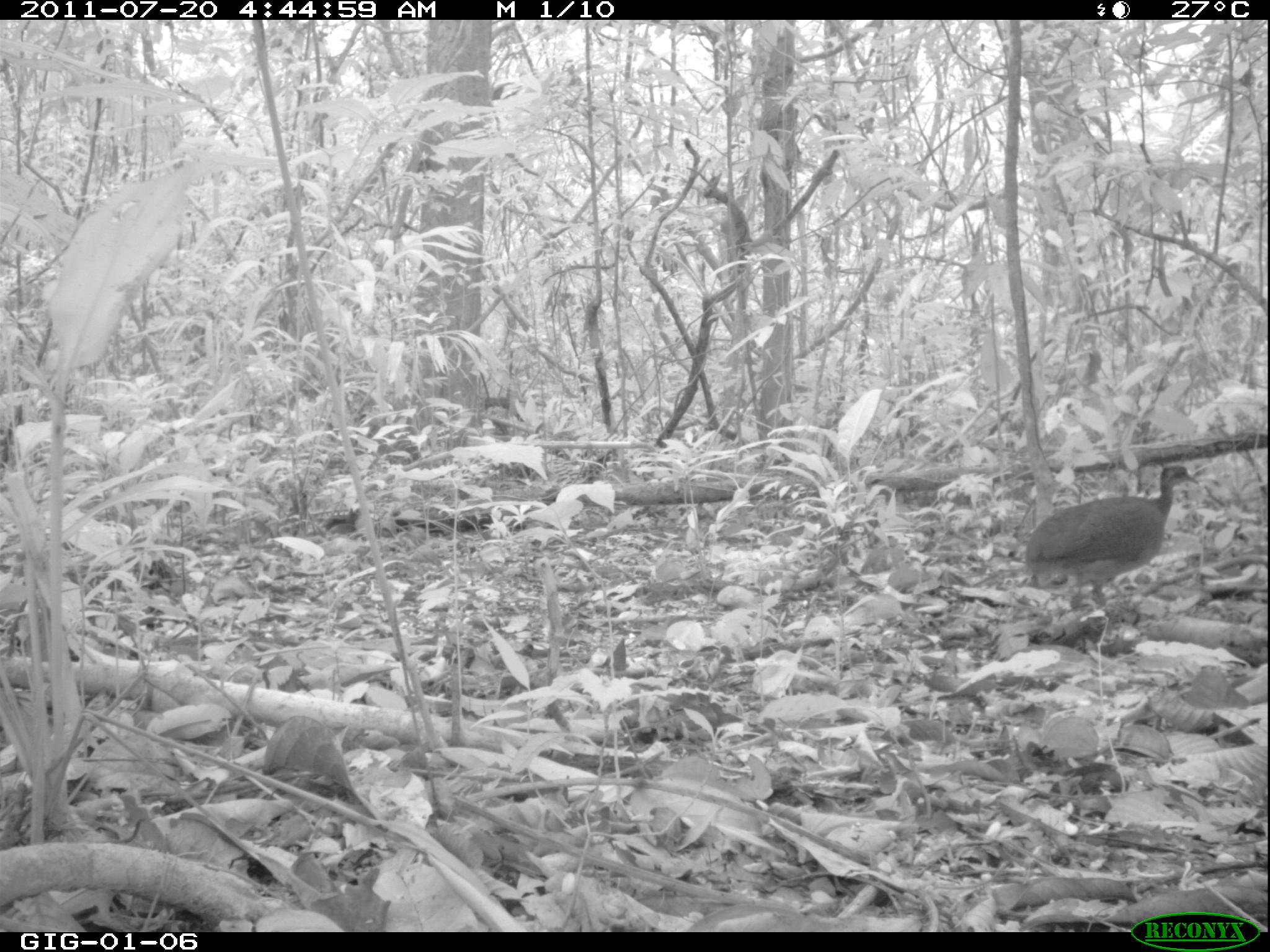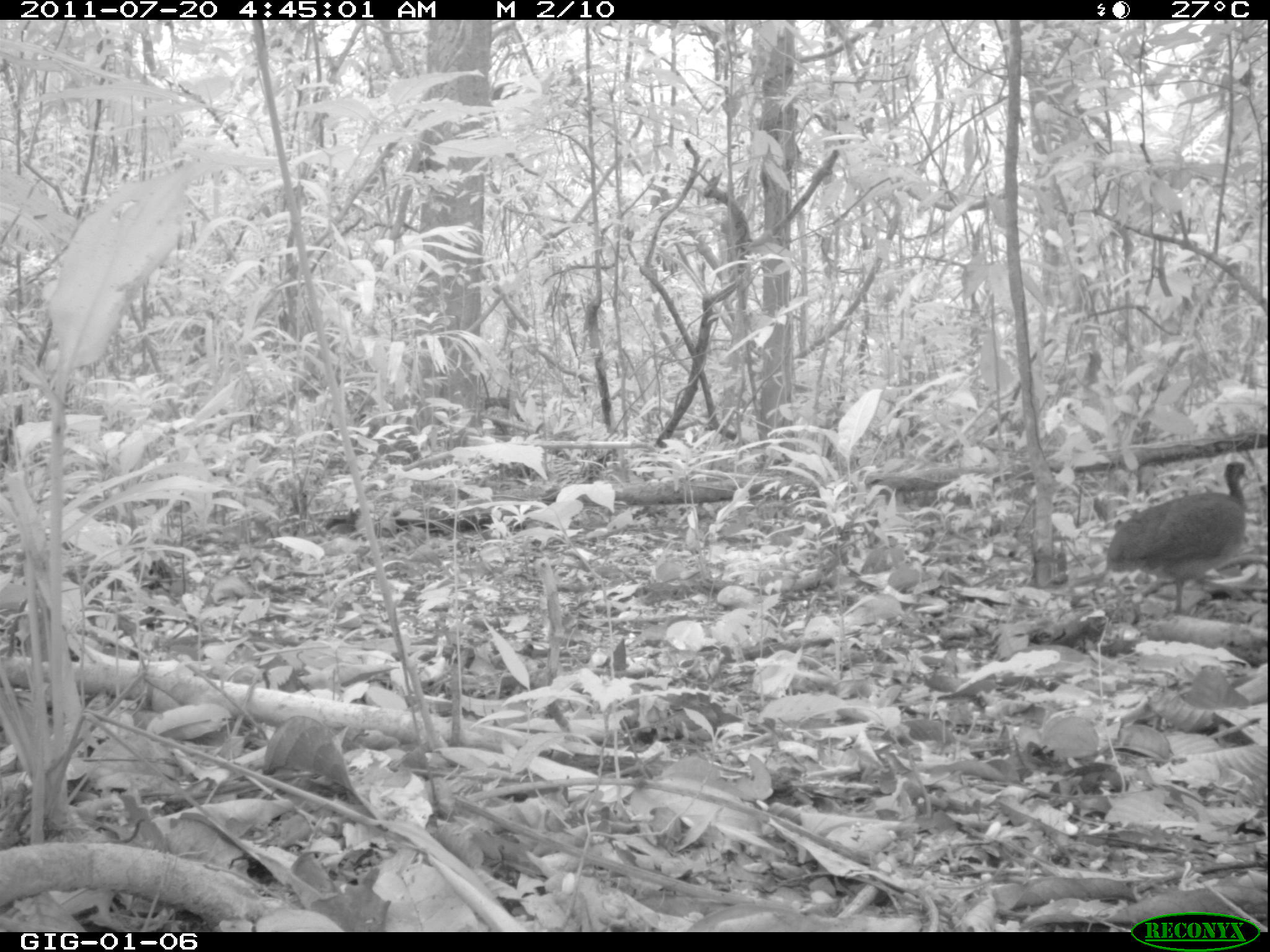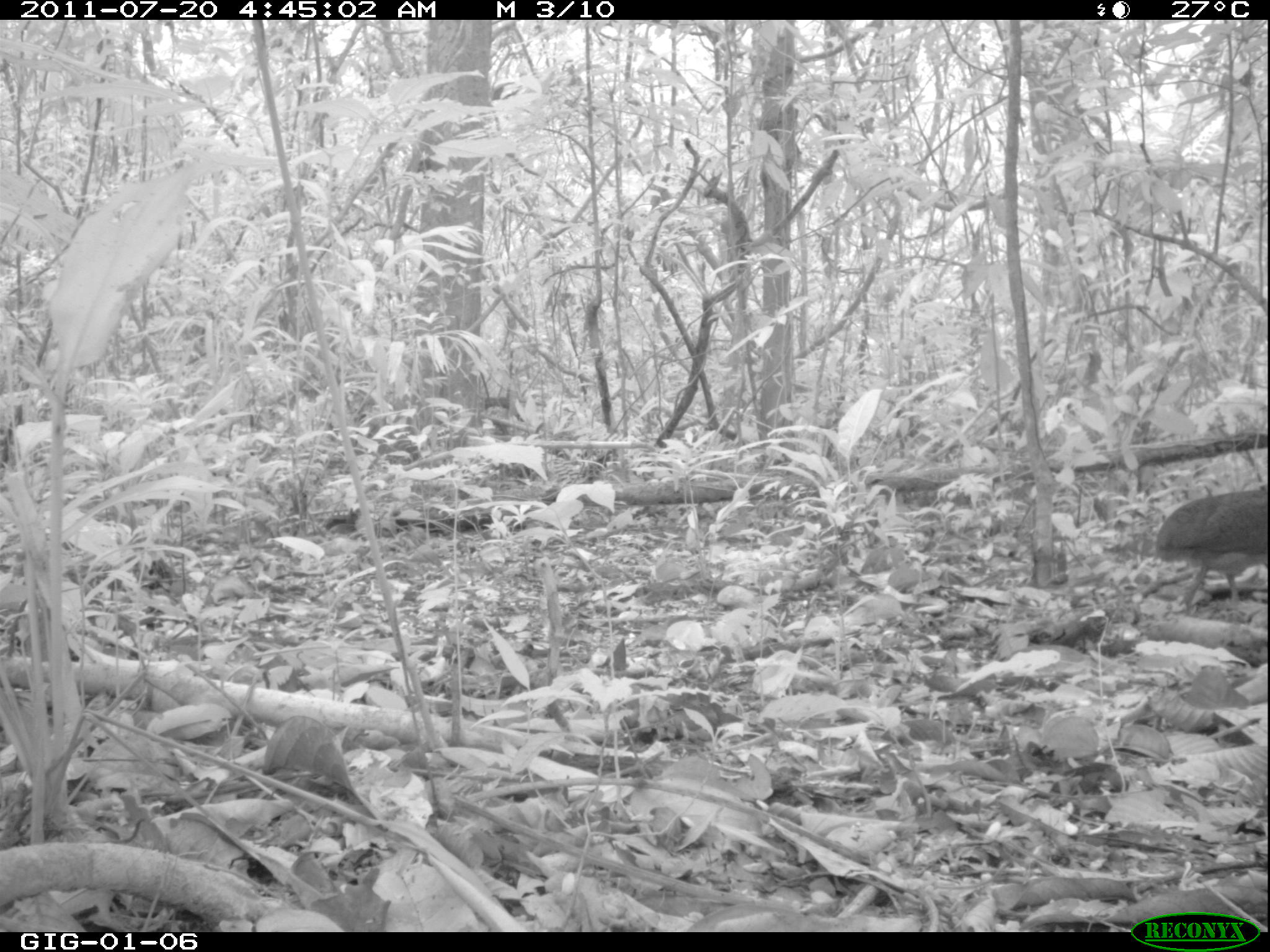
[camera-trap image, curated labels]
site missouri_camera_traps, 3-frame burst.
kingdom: Animalia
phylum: Chordata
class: Aves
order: Tinamiformes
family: Tinamidae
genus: Tinamus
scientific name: Tinamus major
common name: great tinamou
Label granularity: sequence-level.